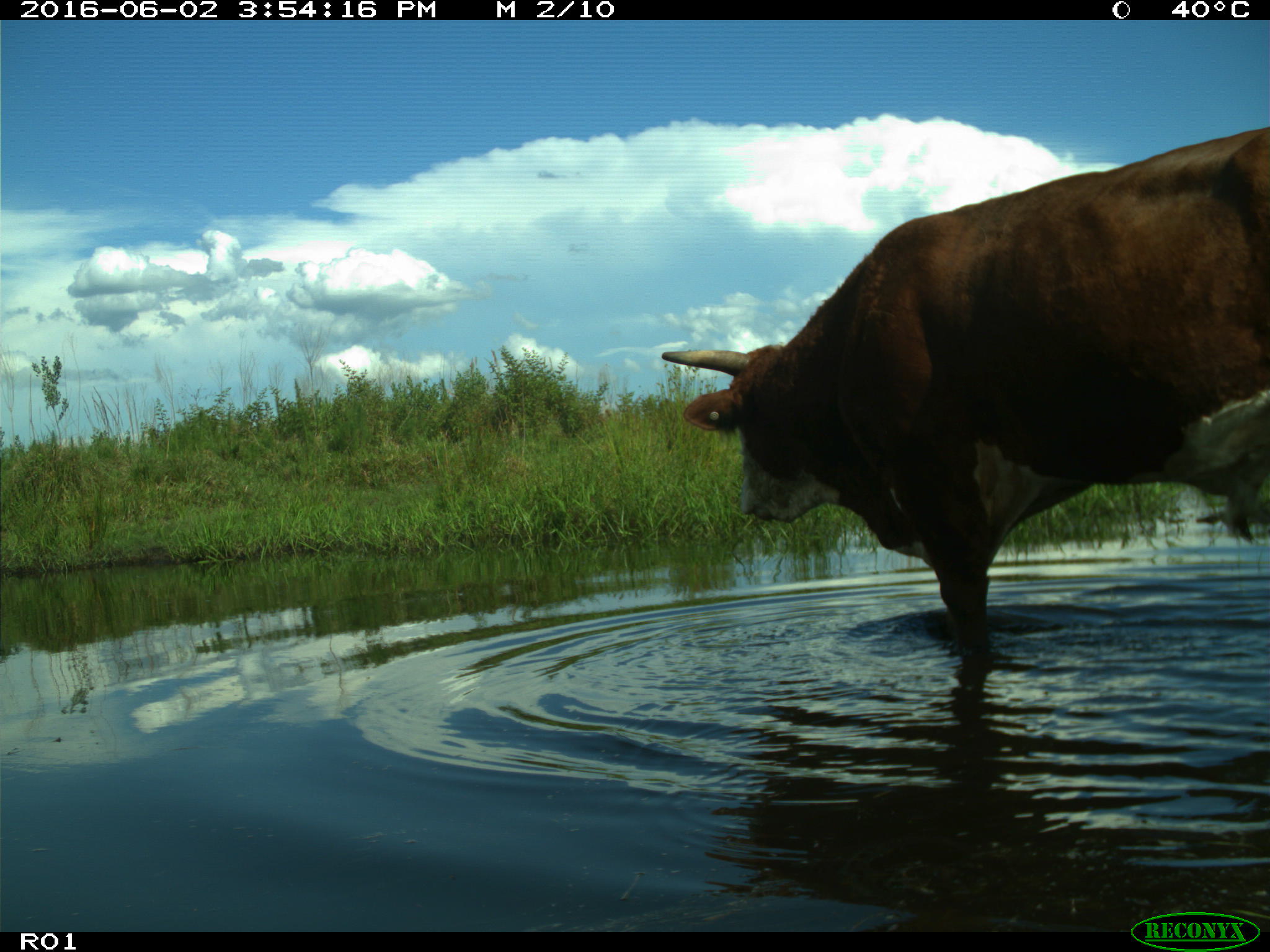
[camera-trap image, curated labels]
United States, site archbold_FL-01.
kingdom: Animalia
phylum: Chordata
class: Mammalia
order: Artiodactyla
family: Bovidae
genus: Bos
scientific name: Bos taurus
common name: domestic cow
Bos taurus (domestic cow).